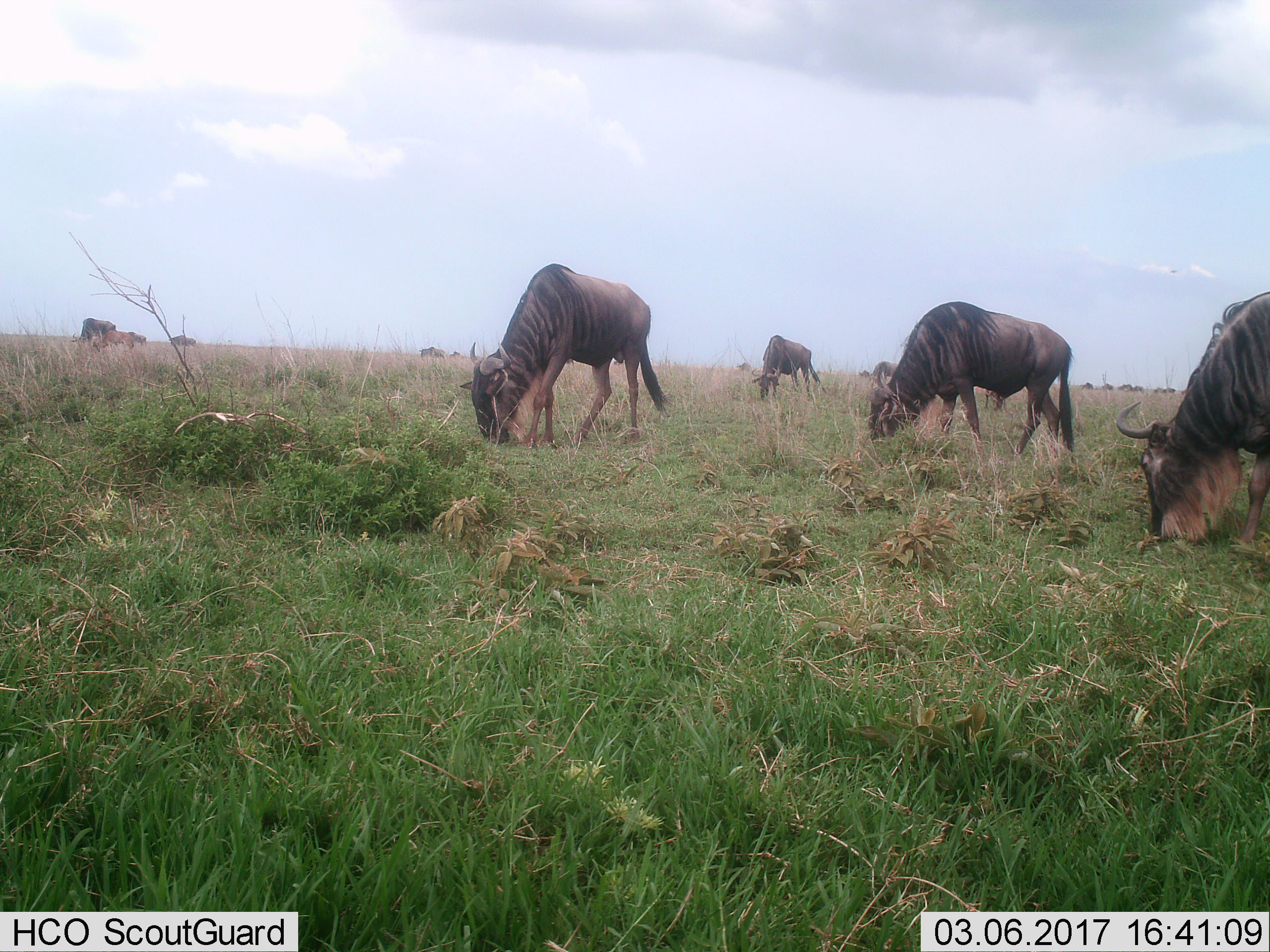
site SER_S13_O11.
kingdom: Animalia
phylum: Chordata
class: Mammalia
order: Artiodactyla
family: Bovidae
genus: Connochaetes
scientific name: Connochaetes taurinus taurinus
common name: blue wildebeest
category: wildebeestblue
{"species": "wildebeestblue (blue wildebeest) (Connochaetes taurinus taurinus)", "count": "11-50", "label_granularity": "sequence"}